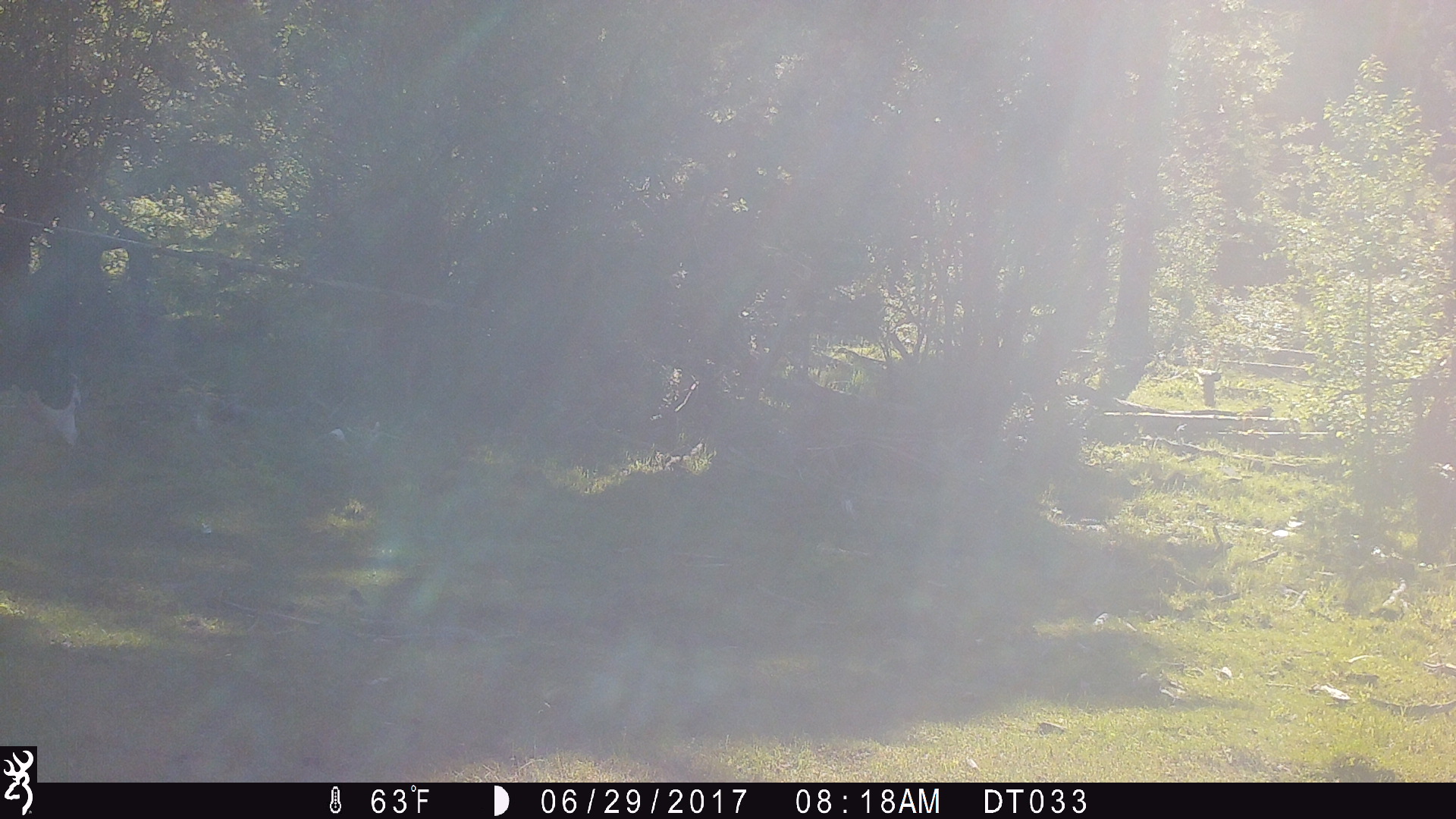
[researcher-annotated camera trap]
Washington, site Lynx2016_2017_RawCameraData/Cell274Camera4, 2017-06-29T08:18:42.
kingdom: Animalia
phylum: Chordata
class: Mammalia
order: Artiodactyla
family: Bovidae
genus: Bos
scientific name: Bos taurus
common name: domestic cattle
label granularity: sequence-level